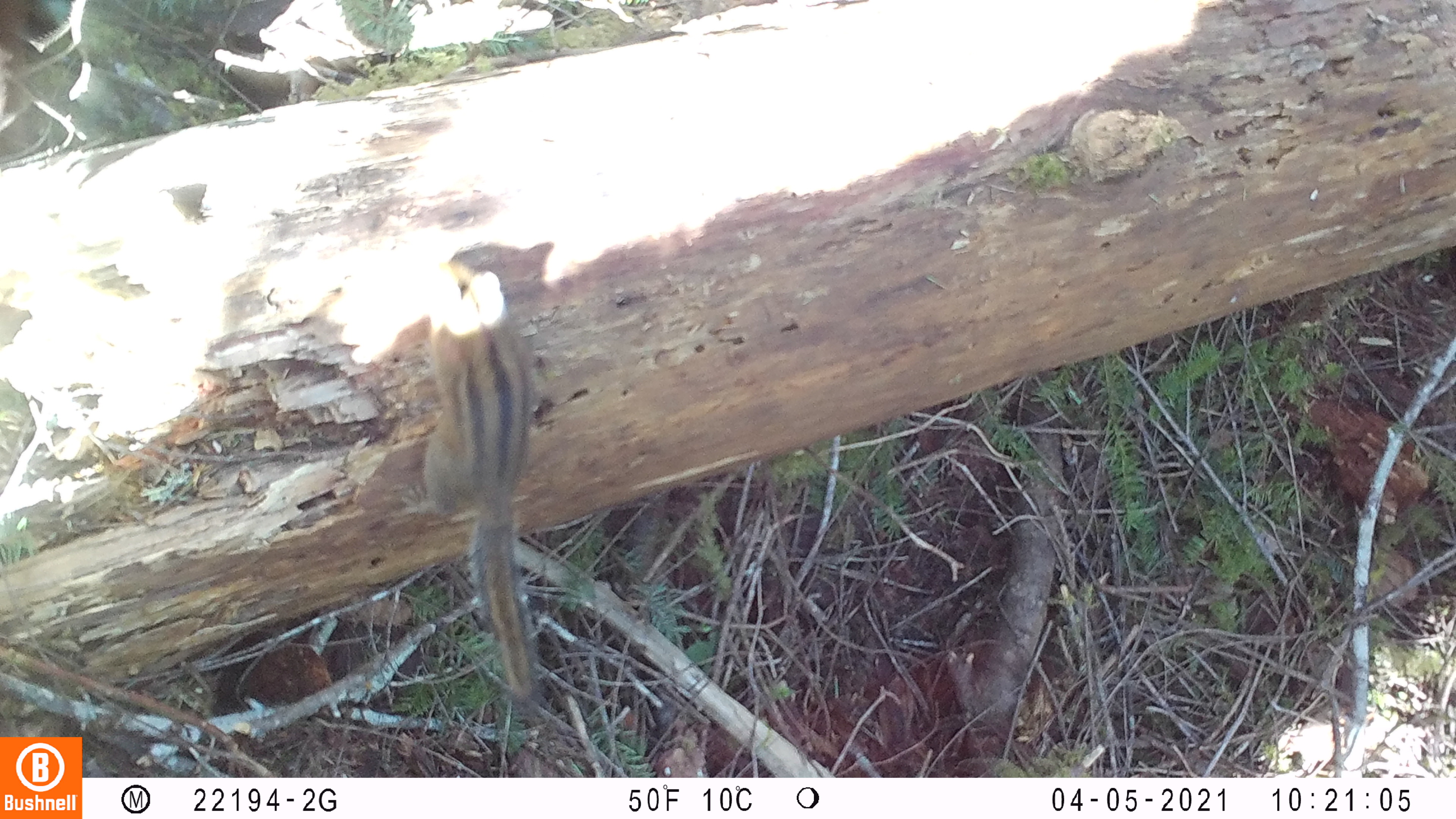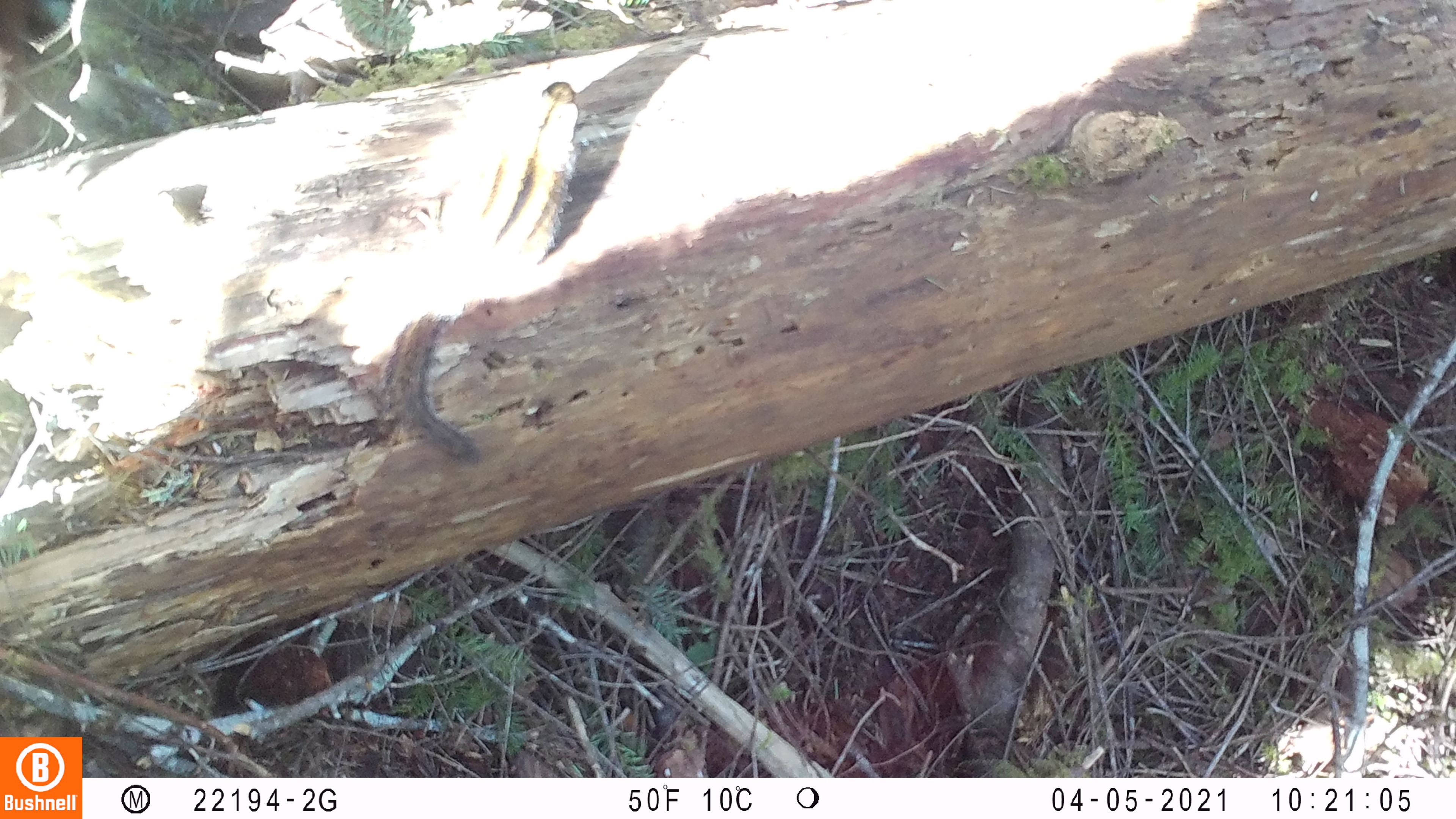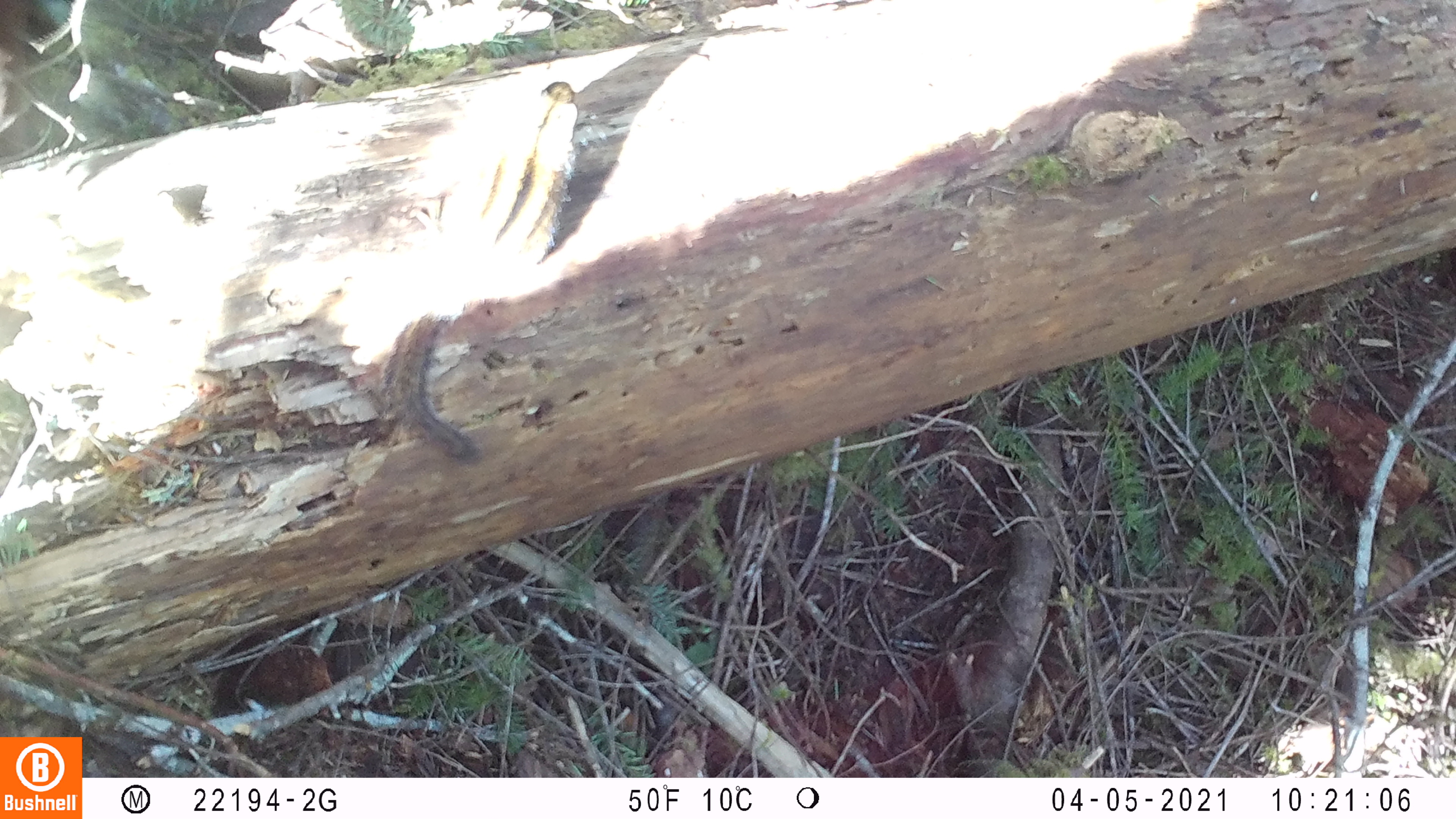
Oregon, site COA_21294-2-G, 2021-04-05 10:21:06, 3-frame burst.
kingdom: Animalia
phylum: Chordata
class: Mammalia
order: Rodentia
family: Sciuridae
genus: Neotamias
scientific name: Neotamias townsendii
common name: townsend's chipmunk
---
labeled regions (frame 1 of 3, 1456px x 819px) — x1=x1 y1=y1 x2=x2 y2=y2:
townsend's chipmunk: x1=399 y1=262 x2=558 y2=709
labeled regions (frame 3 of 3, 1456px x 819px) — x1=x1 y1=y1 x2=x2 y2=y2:
townsend's chipmunk: x1=356 y1=70 x2=574 y2=472